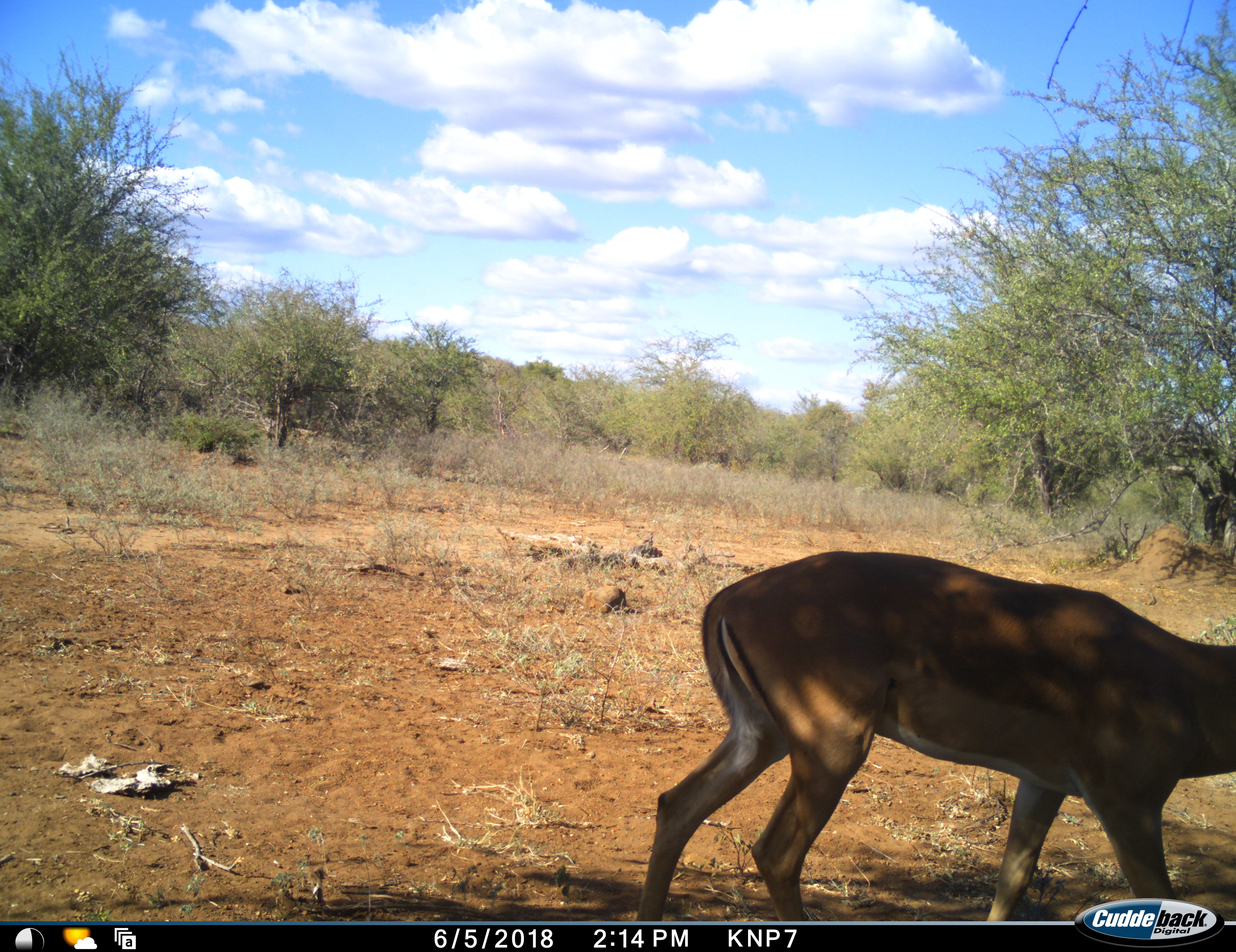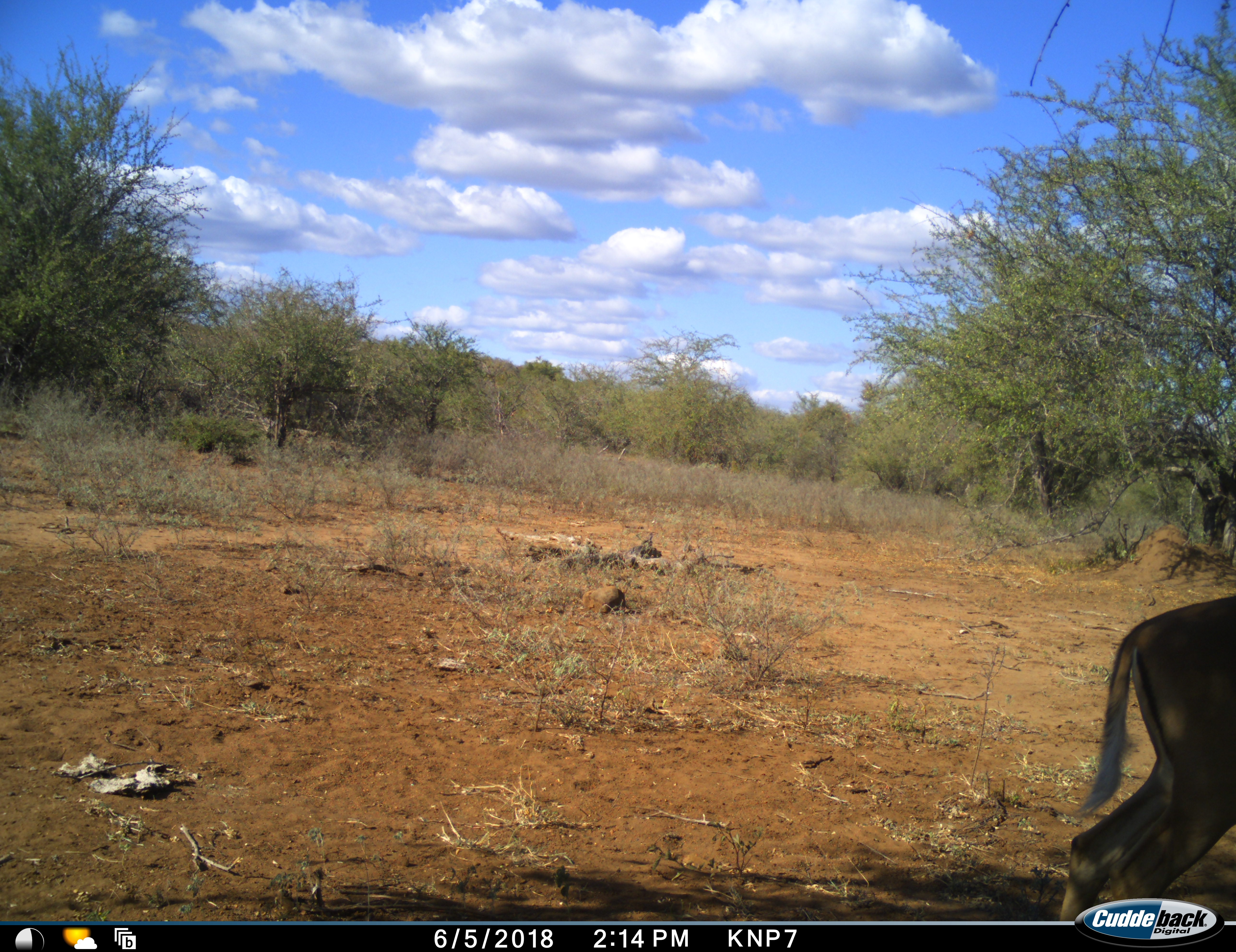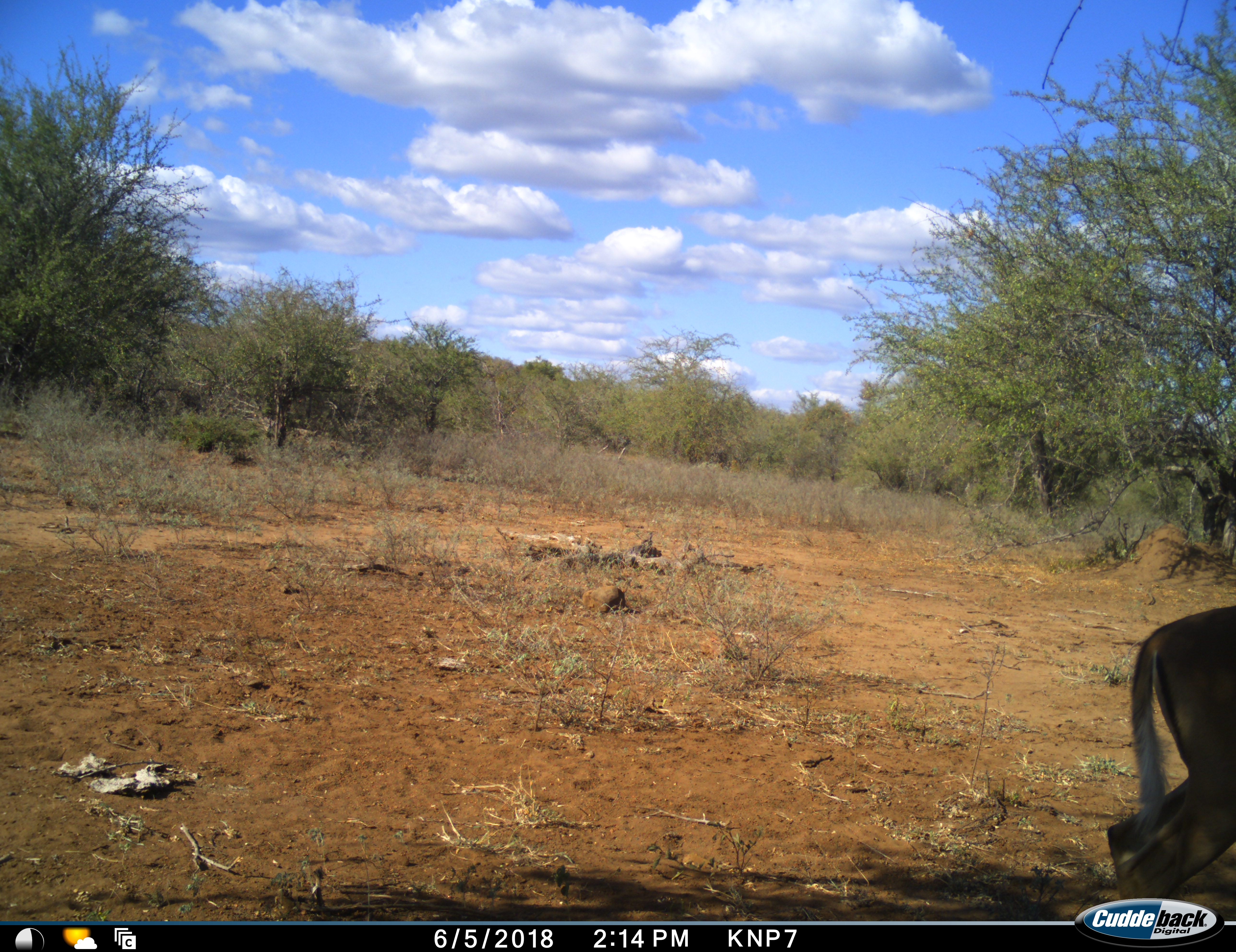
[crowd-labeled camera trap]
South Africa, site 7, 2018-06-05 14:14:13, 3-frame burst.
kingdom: Animalia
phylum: Chordata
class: Mammalia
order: Artiodactyla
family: Bovidae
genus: Aepyceros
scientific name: Aepyceros melampus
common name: impala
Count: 1.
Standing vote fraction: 33%.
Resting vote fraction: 0%.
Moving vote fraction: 78%.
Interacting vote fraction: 0%.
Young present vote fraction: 0%.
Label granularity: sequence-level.